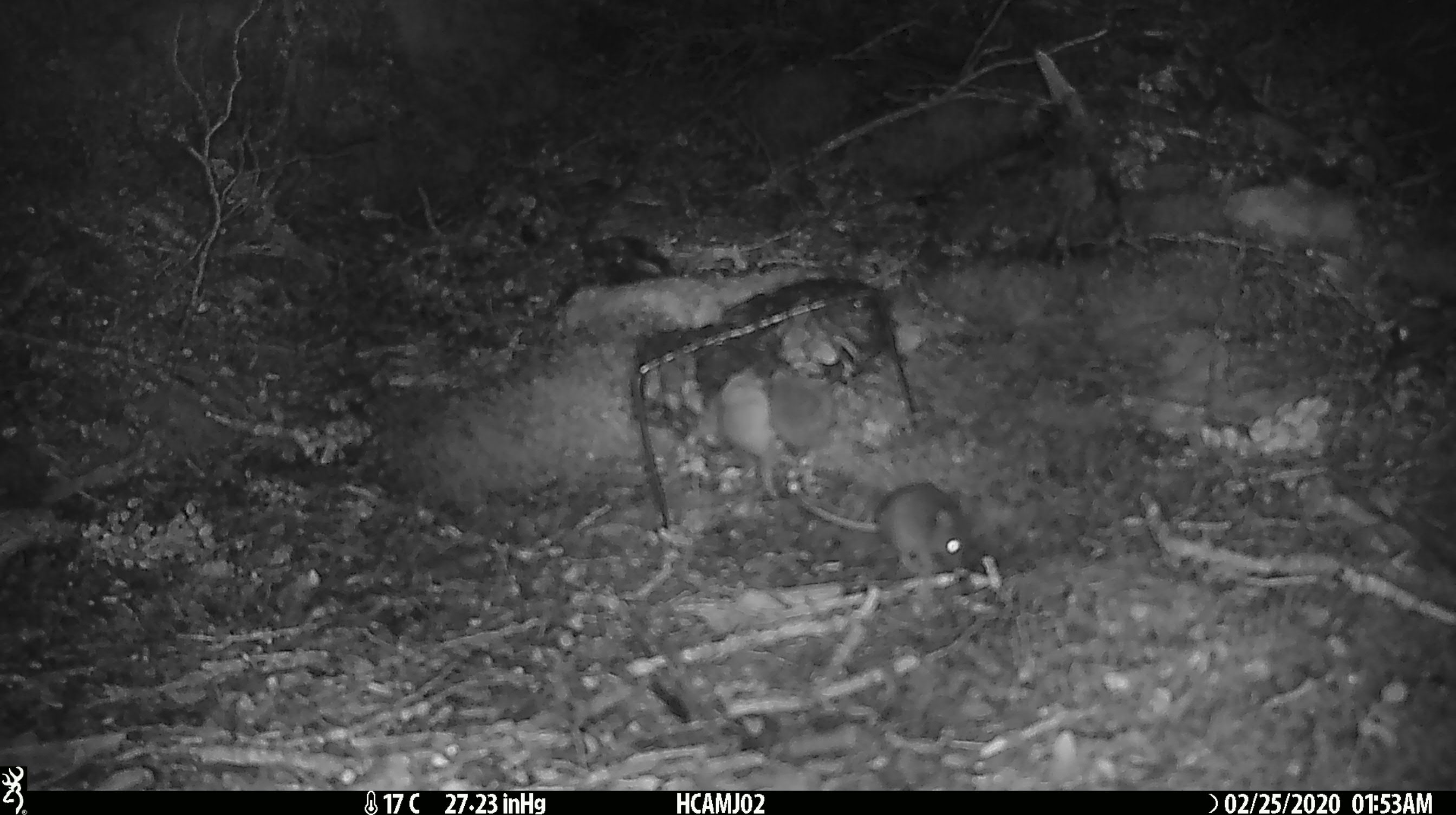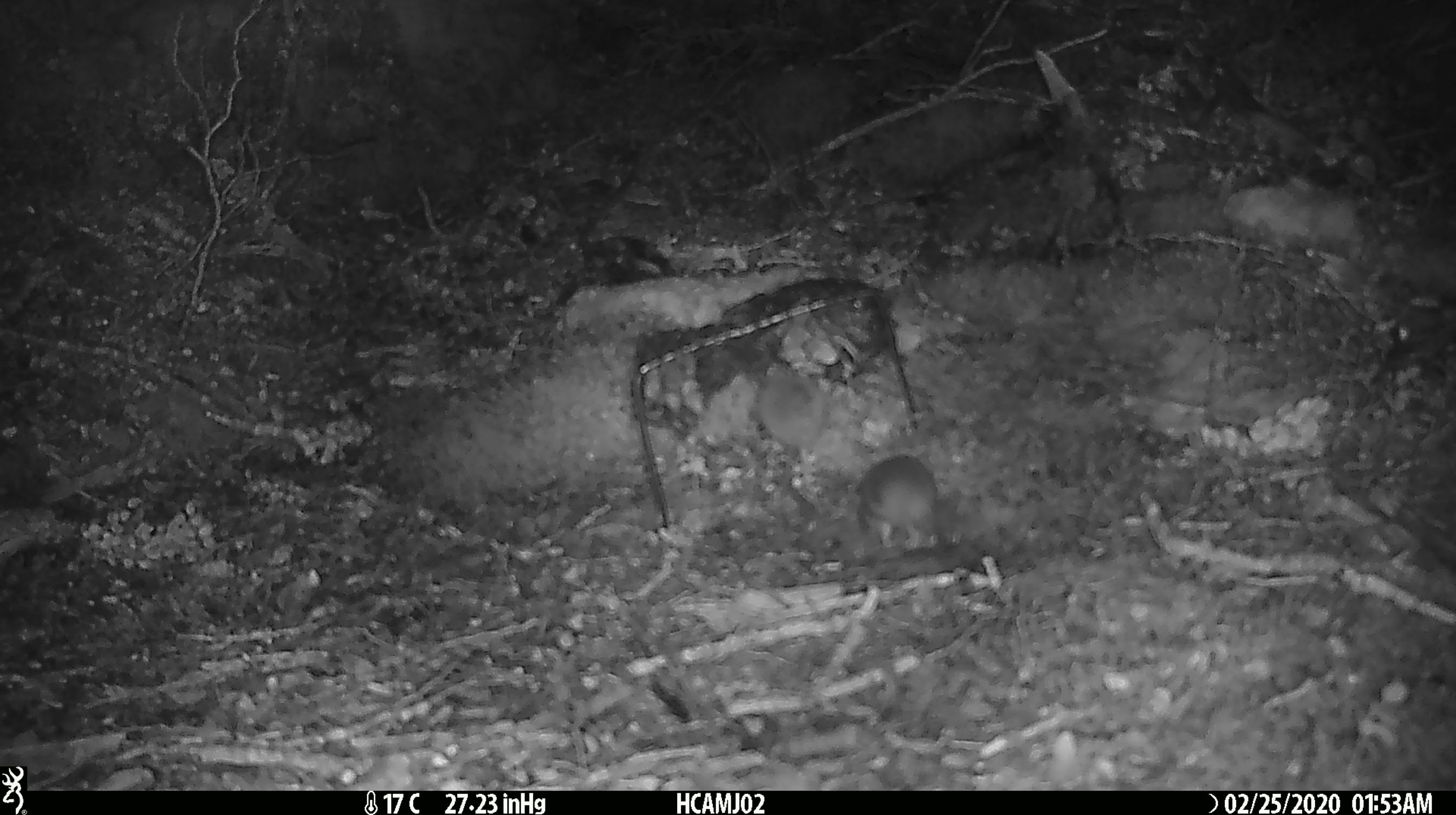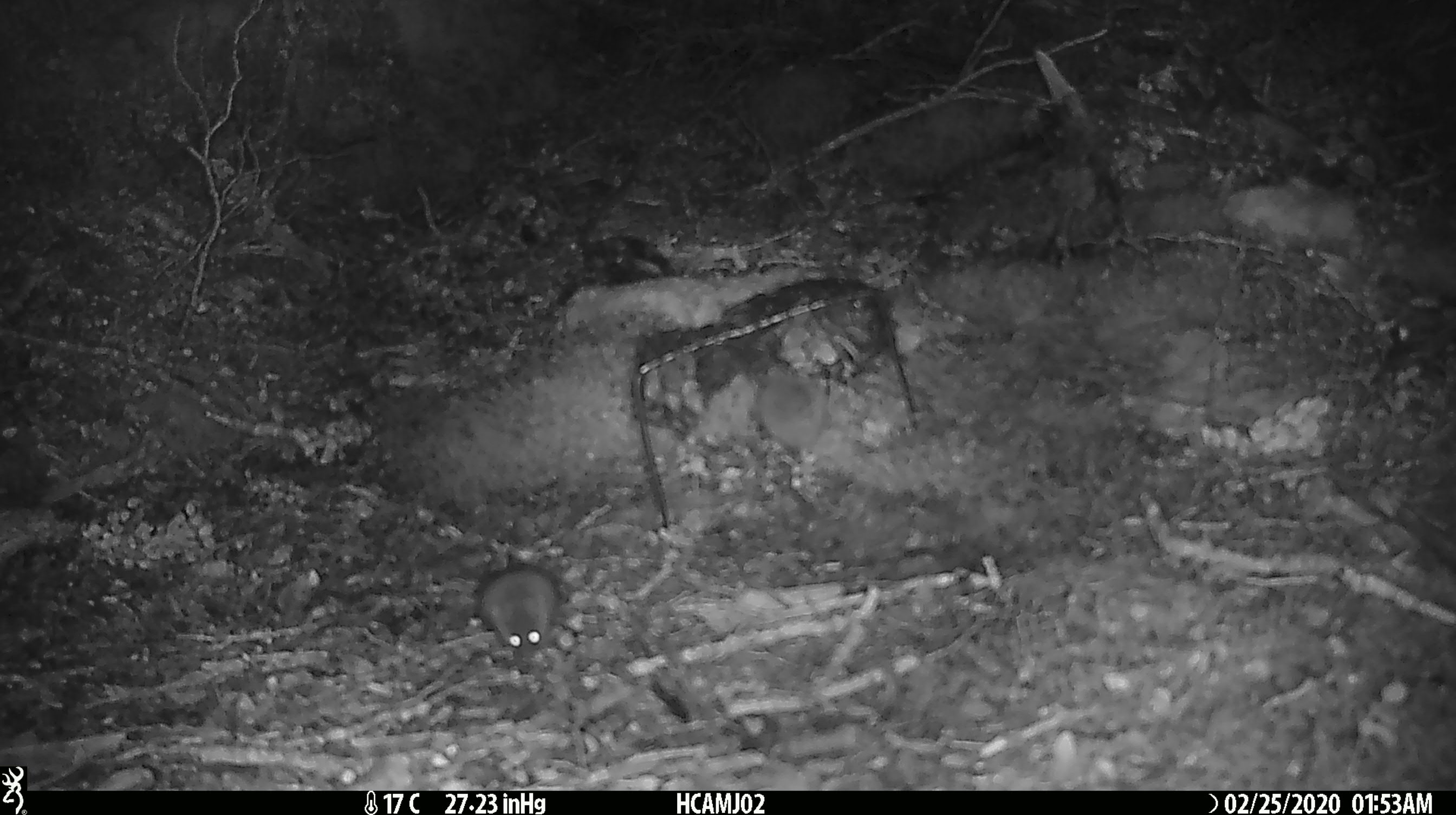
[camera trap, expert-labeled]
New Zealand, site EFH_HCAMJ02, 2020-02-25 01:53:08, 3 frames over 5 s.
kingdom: Animalia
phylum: Chordata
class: Mammalia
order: Rodentia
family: Muridae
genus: Mus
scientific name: Mus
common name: mouse